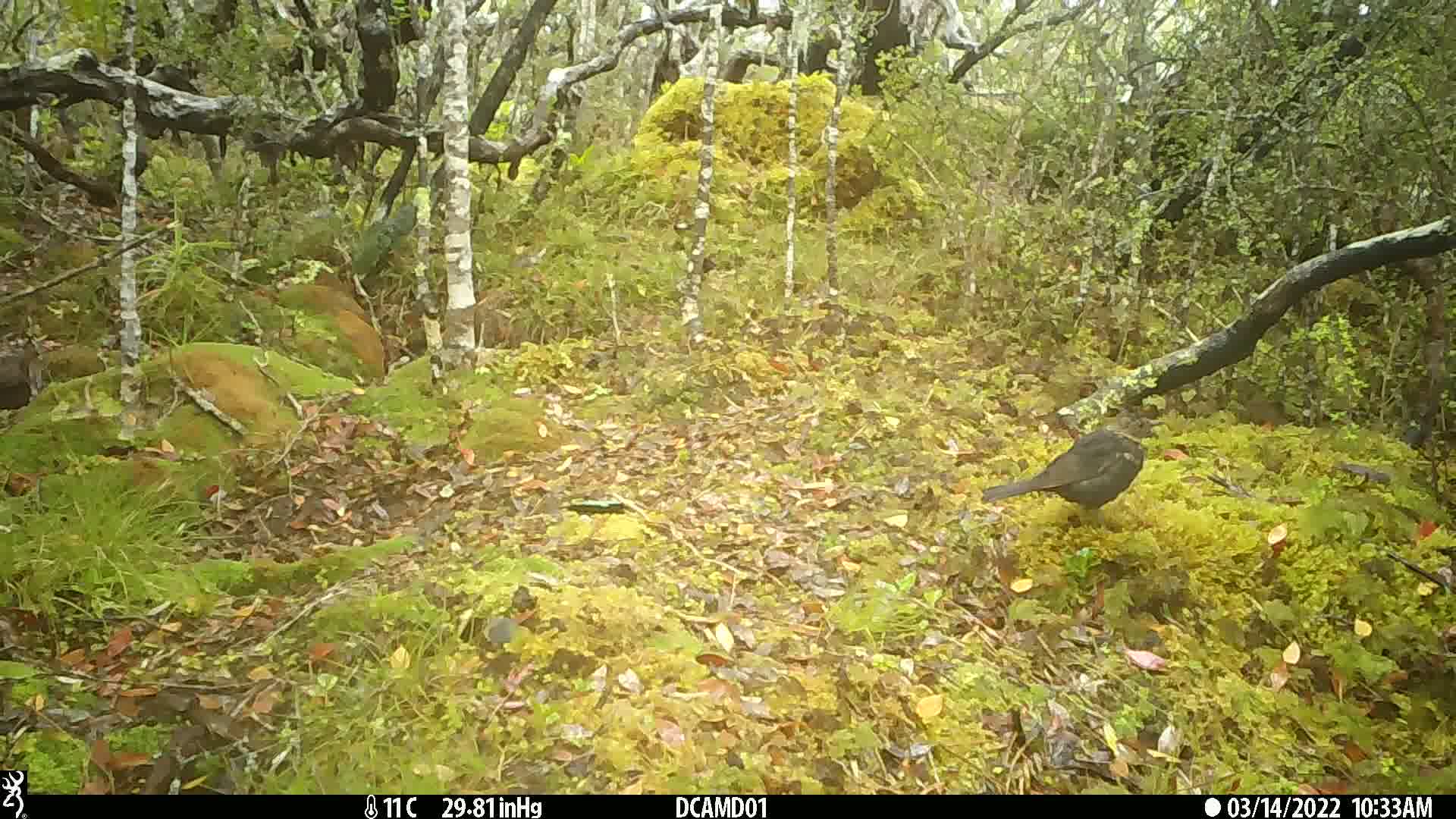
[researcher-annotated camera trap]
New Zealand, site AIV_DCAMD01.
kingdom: Animalia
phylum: Chordata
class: Aves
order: Passeriformes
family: Turdidae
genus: Turdus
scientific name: Turdus merula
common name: eurasian blackbird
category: blackbird